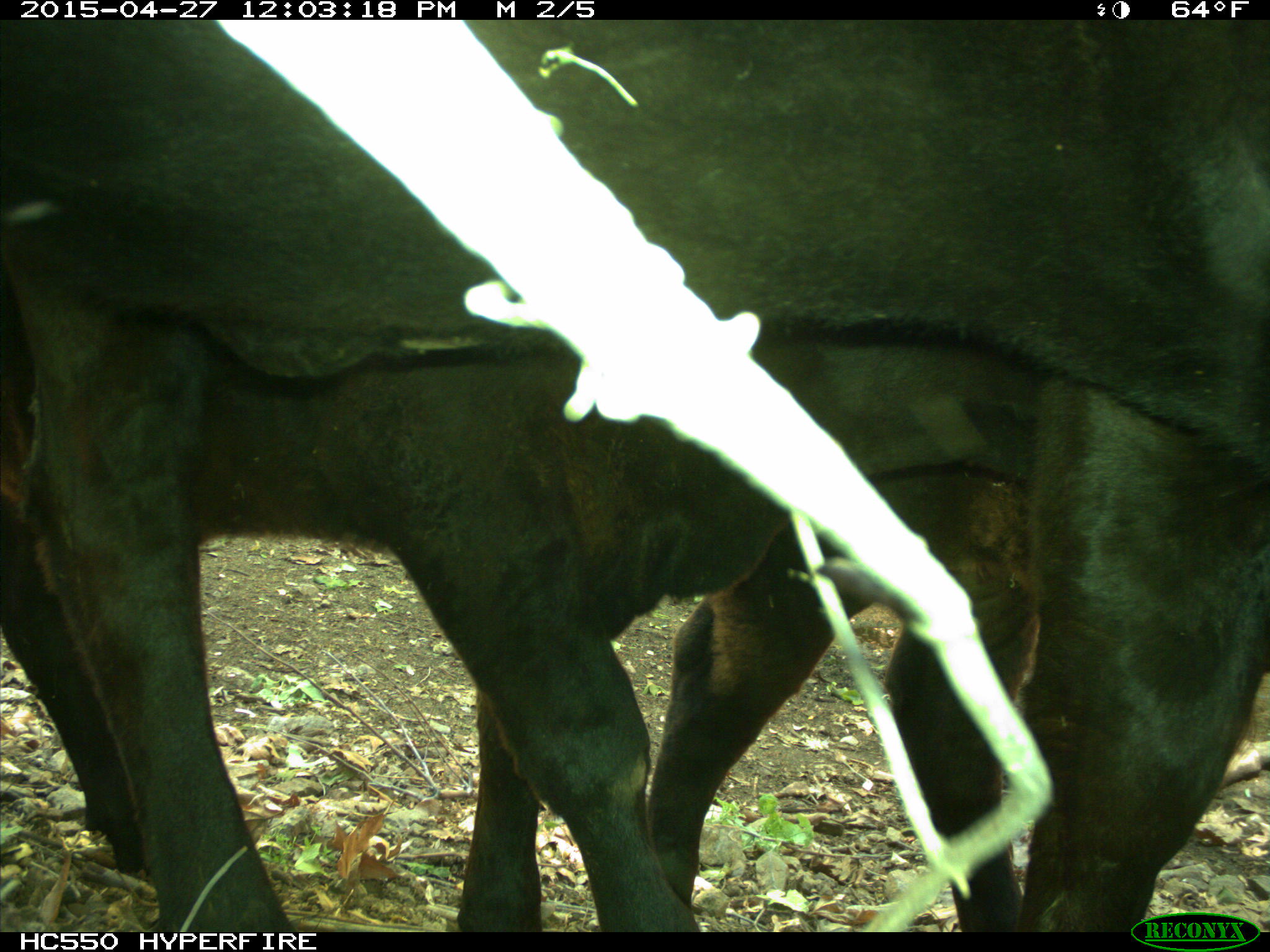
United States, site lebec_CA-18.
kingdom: Animalia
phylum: Chordata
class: Mammalia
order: Artiodactyla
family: Bovidae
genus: Bos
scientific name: Bos taurus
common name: domestic cow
Bos taurus (domestic cow).